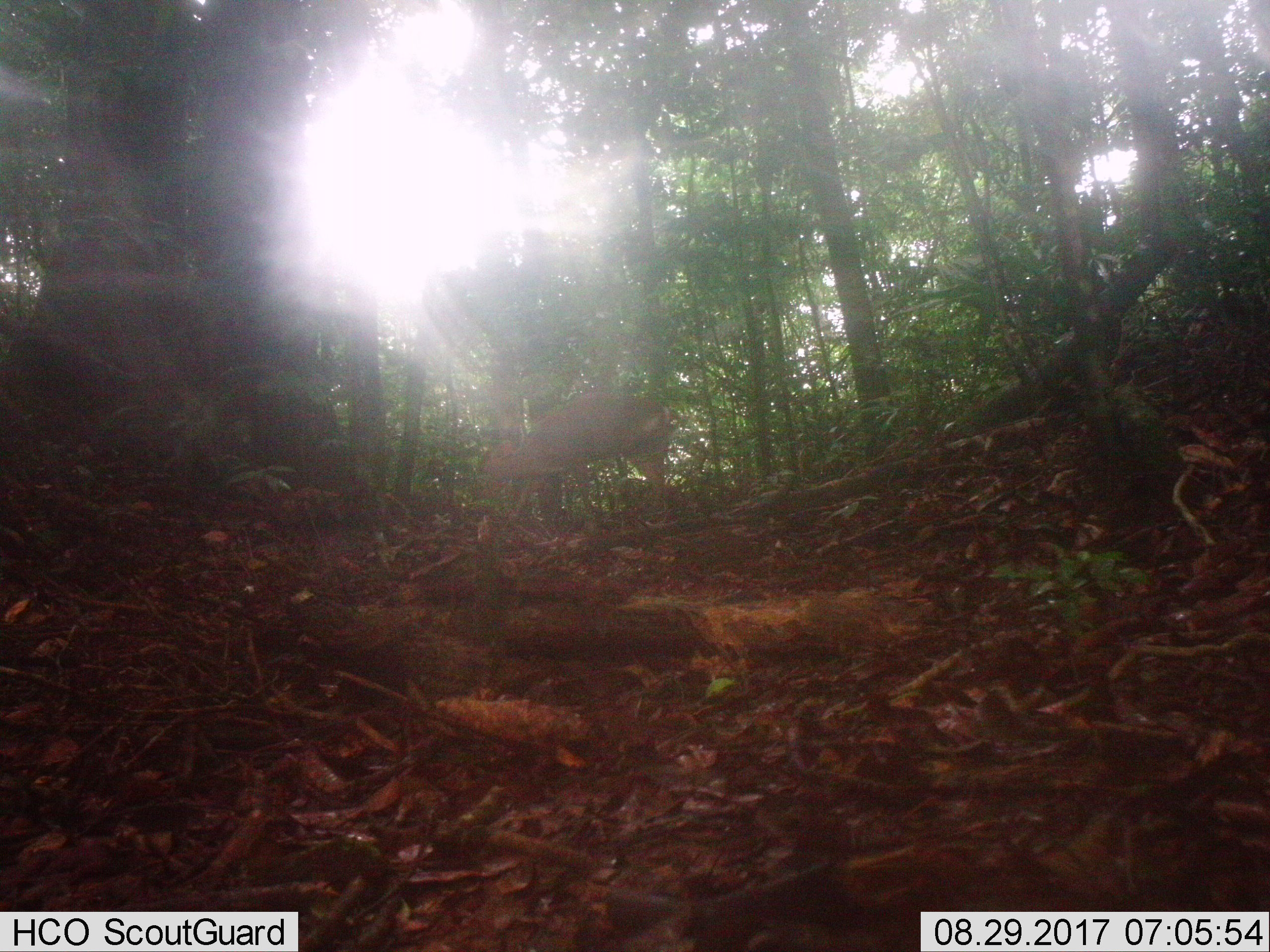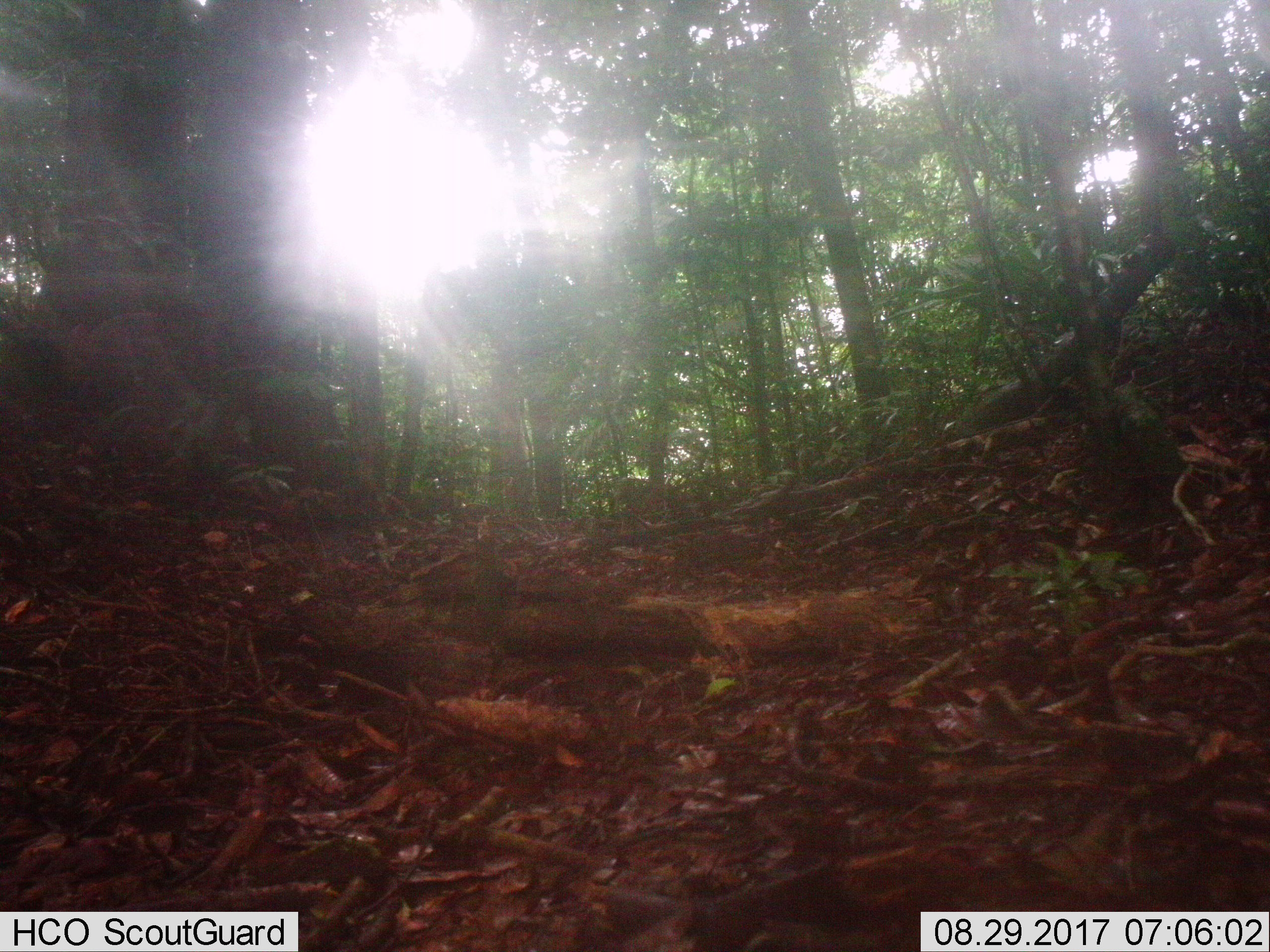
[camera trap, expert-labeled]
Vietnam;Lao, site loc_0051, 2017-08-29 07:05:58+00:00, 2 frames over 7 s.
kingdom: Animalia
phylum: Chordata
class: Mammalia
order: Artiodactyla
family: Cervidae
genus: Muntiacus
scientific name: Muntiacus rooseveltorum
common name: roosevelt's muntjac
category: roosevelts muntjac group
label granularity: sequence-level